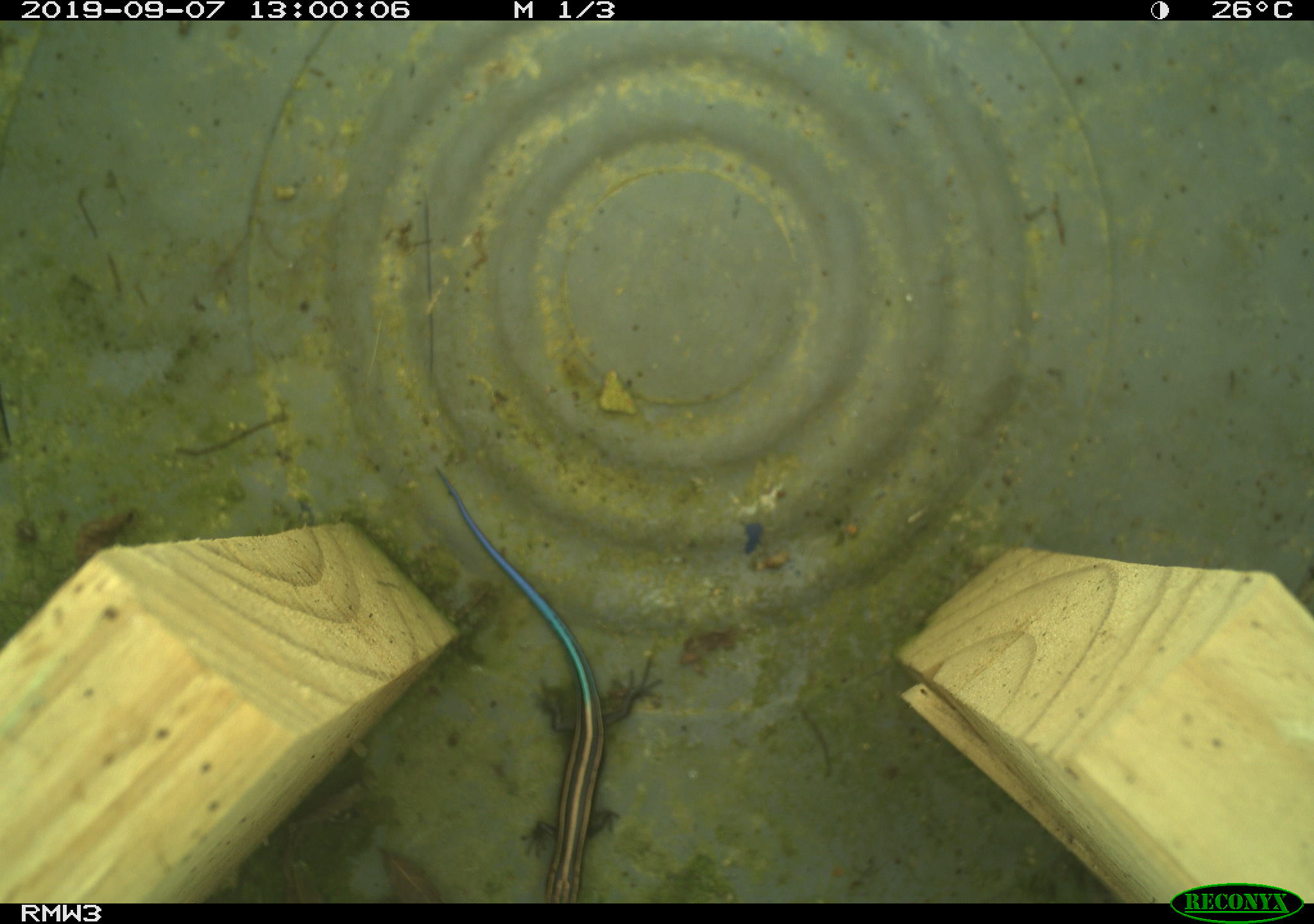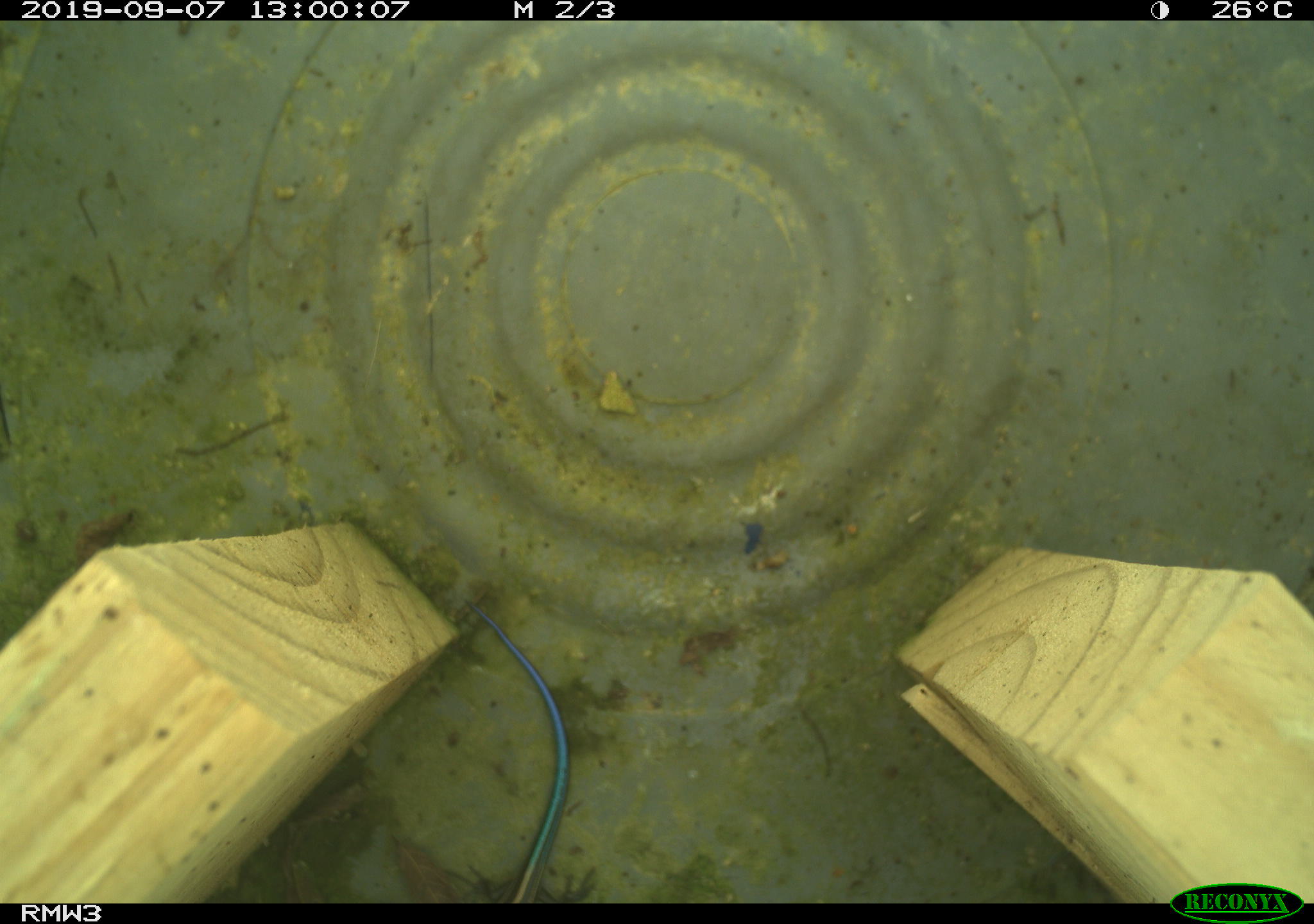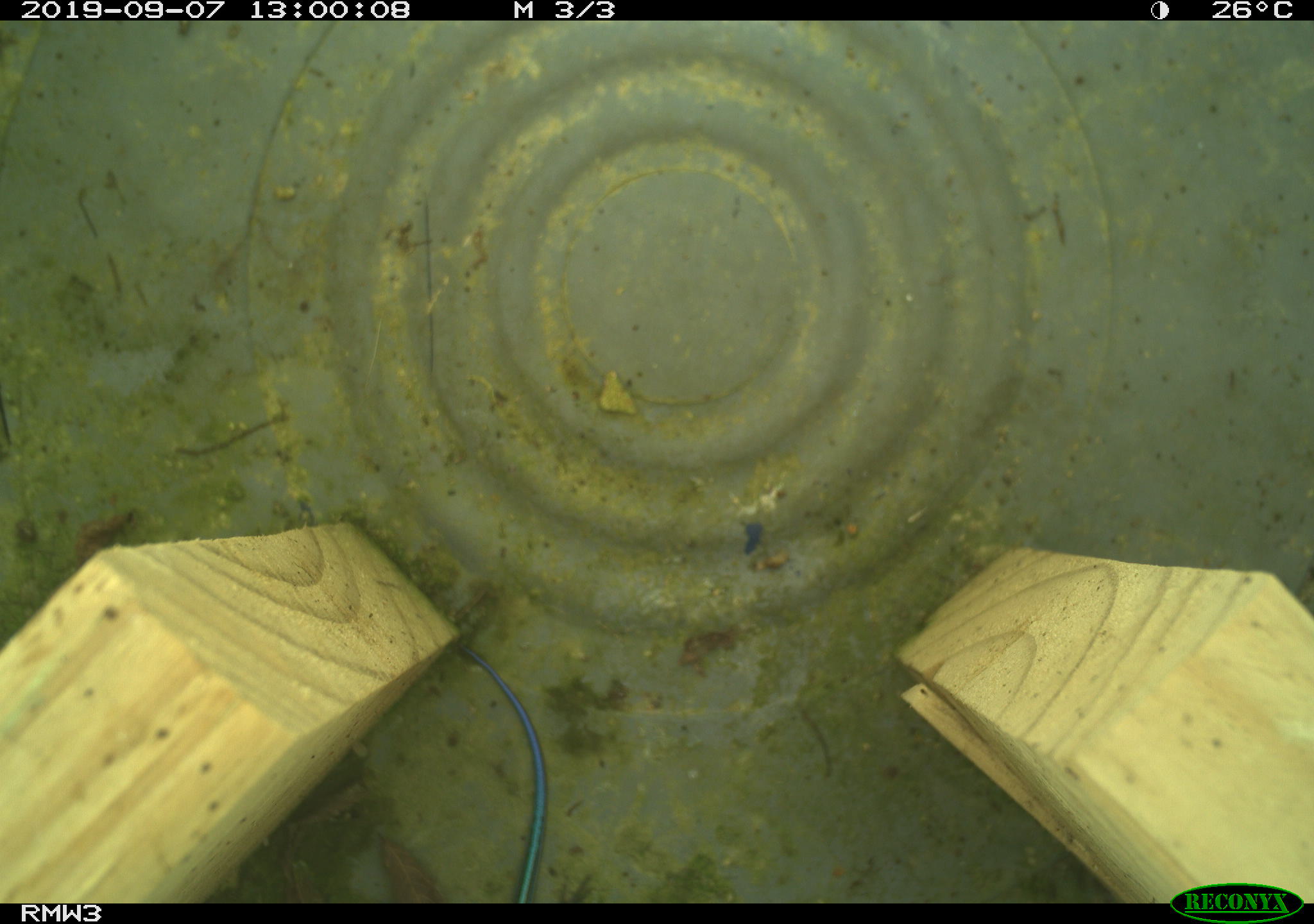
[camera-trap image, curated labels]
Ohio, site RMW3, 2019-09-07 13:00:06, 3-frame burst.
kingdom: Animalia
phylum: Chordata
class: Reptilia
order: Squamata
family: Scincidae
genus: Plestiodon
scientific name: Plestiodon fasciatus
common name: common five-lined skink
Common five-lined skink (Plestiodon fasciatus).